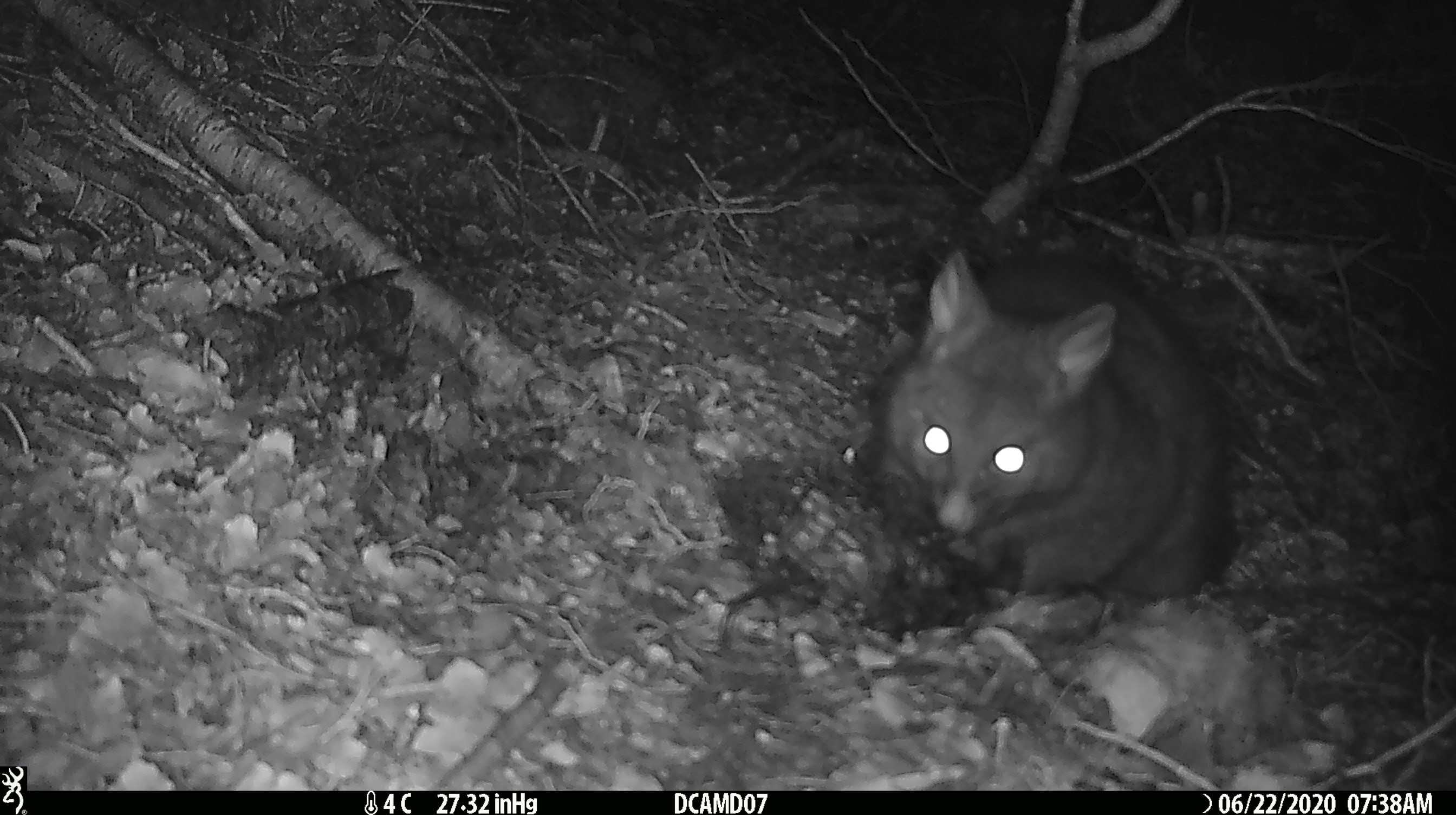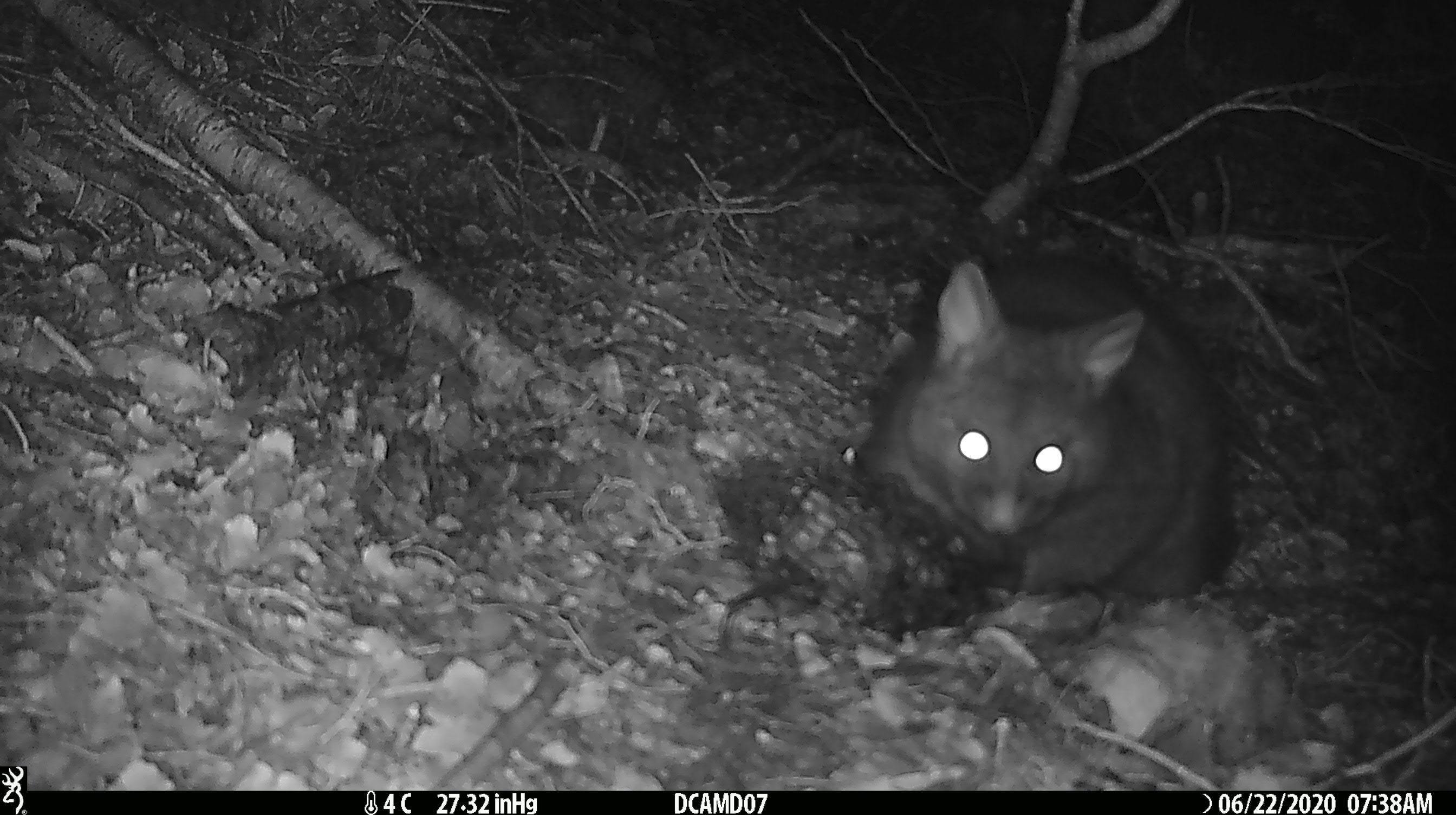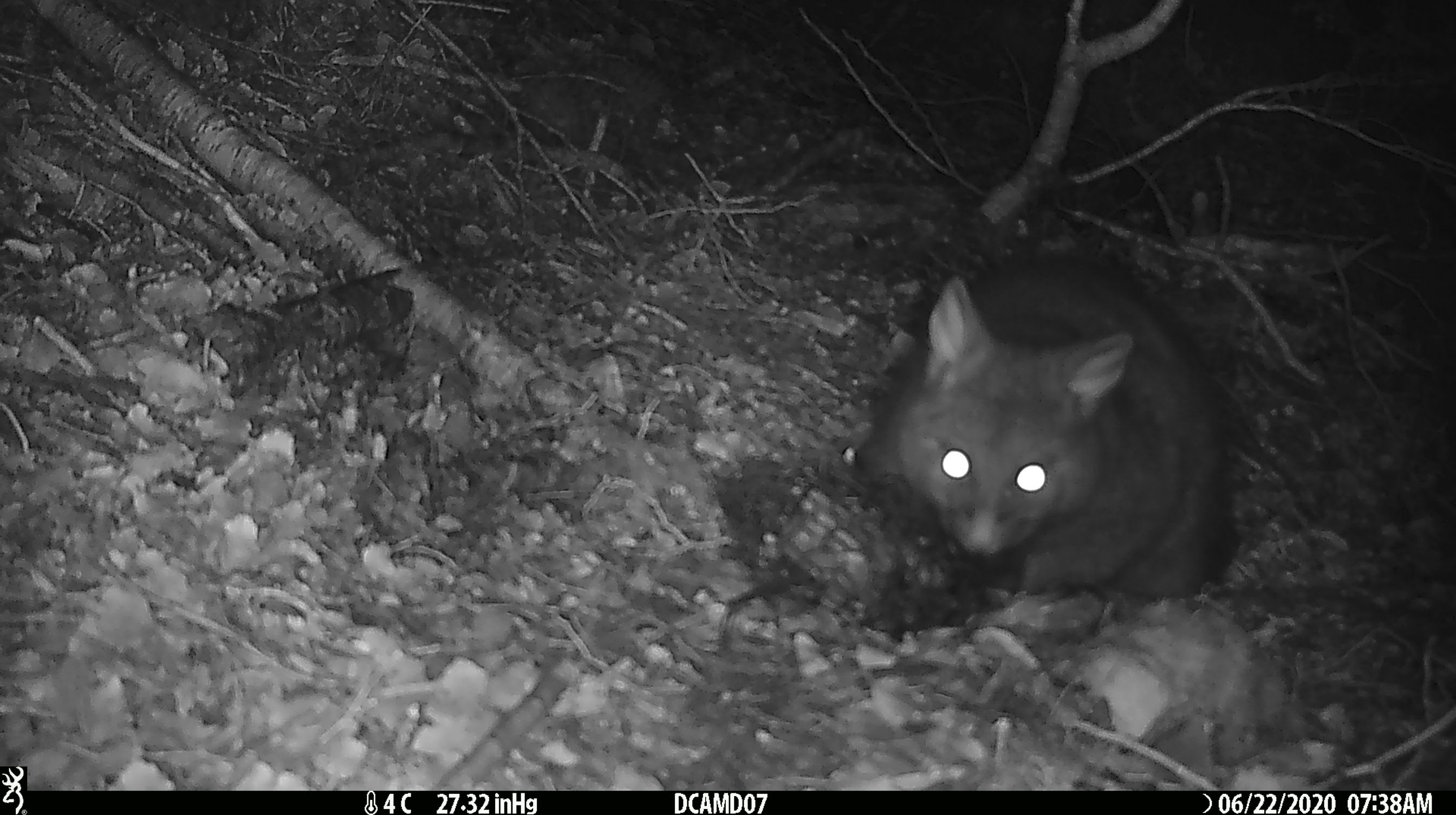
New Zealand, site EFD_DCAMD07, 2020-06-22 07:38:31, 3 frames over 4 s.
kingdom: Animalia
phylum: Chordata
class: Mammalia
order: Diprotodontia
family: Phalangeridae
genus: Trichosurus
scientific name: Trichosurus vulpecula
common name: common brushtail possum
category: possum